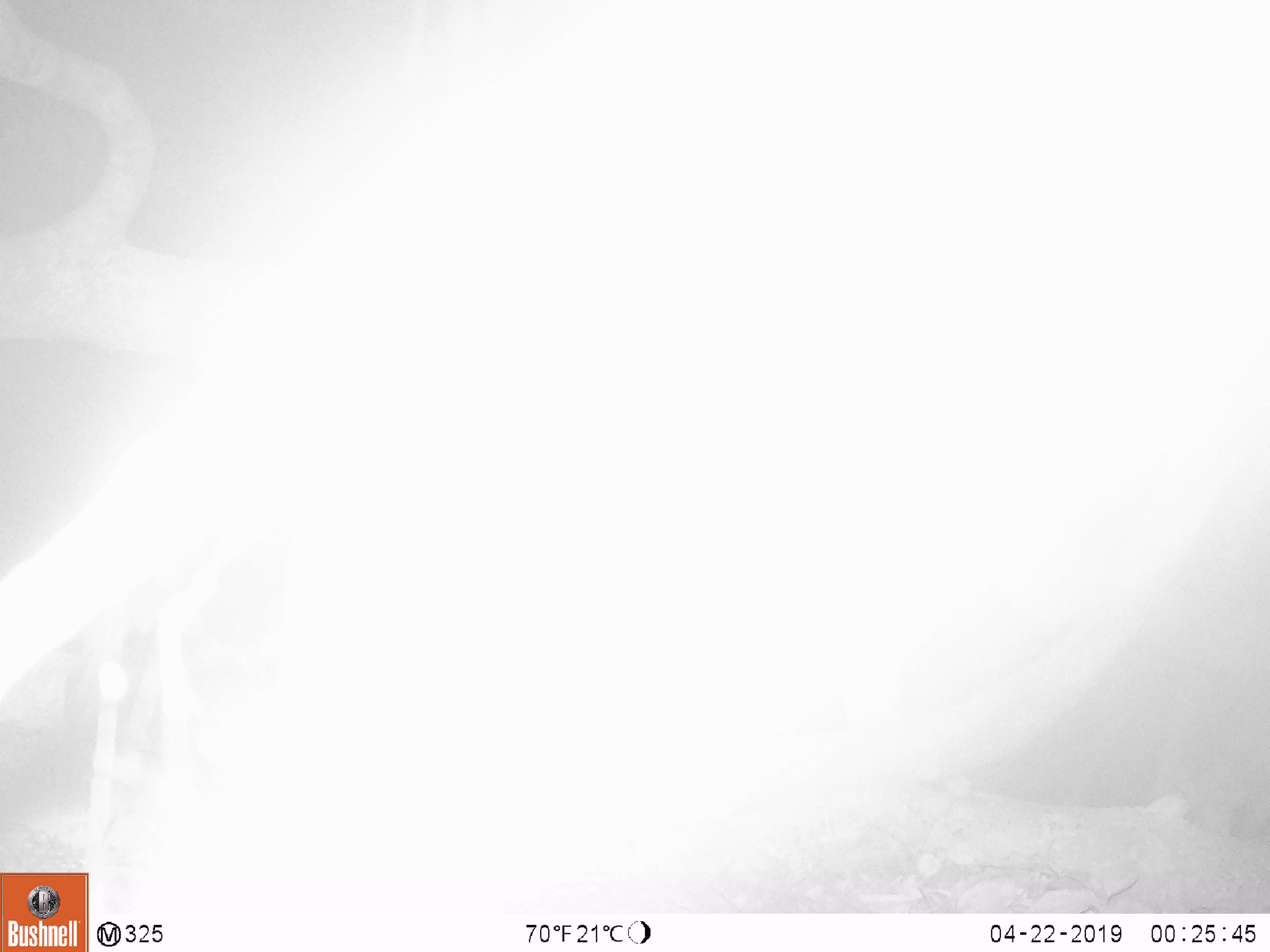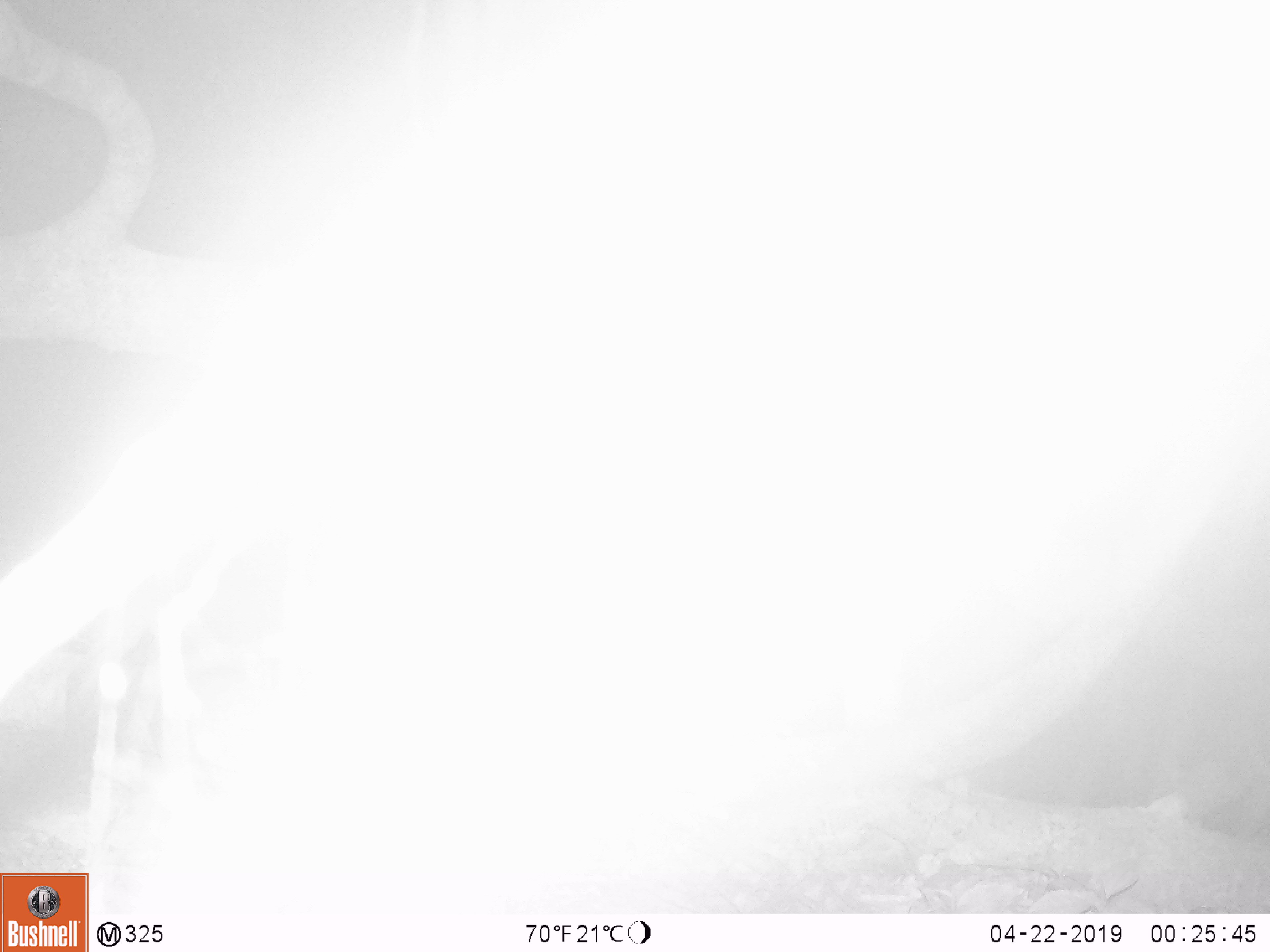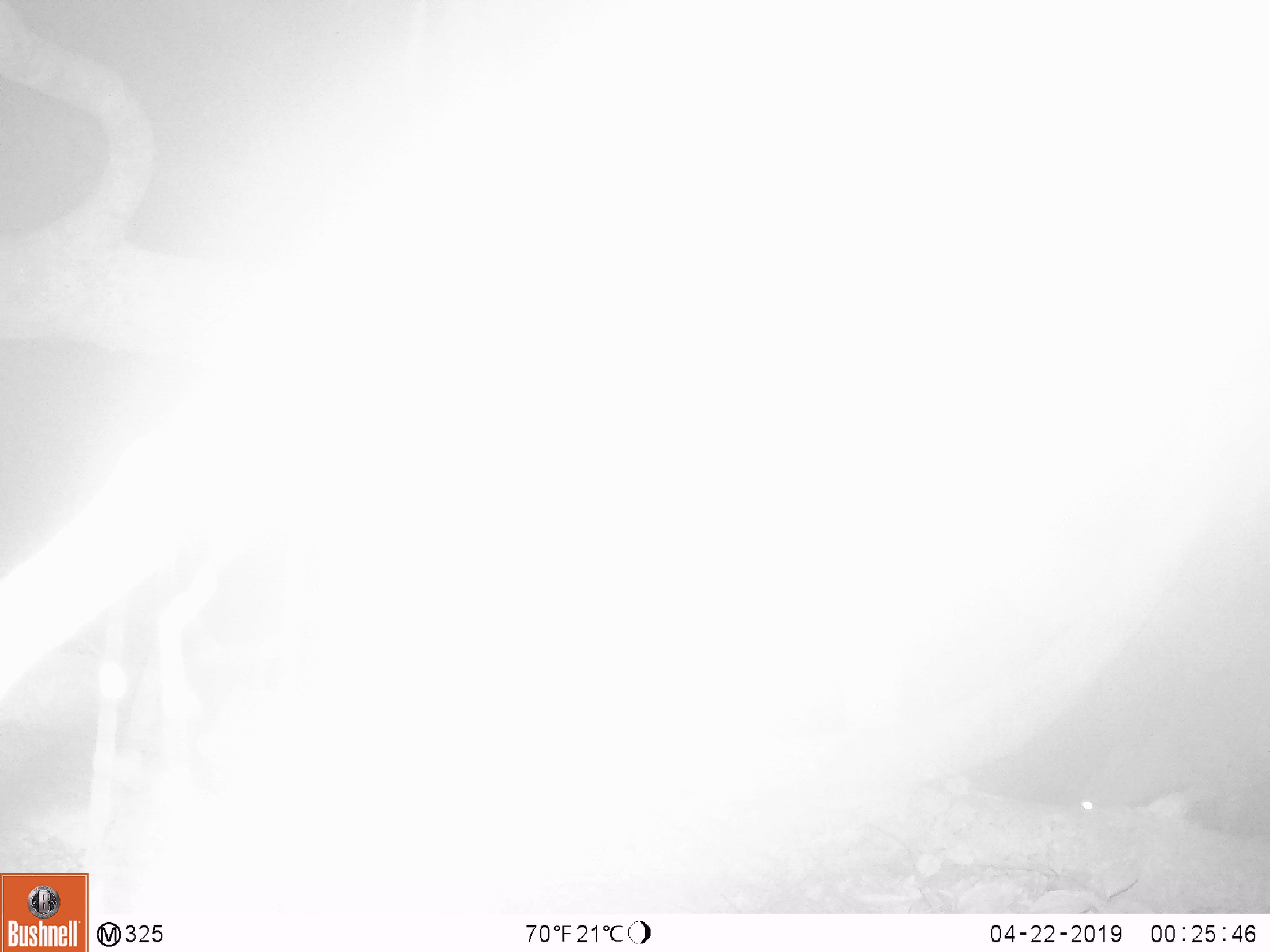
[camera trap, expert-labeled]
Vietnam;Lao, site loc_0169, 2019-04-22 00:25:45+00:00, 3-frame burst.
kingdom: Animalia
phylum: Chordata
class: Mammalia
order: Artiodactyla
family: Cervidae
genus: Muntiacus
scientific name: Muntiacus rooseveltorum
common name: roosevelt's muntjac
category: roosevelts muntjac group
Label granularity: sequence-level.